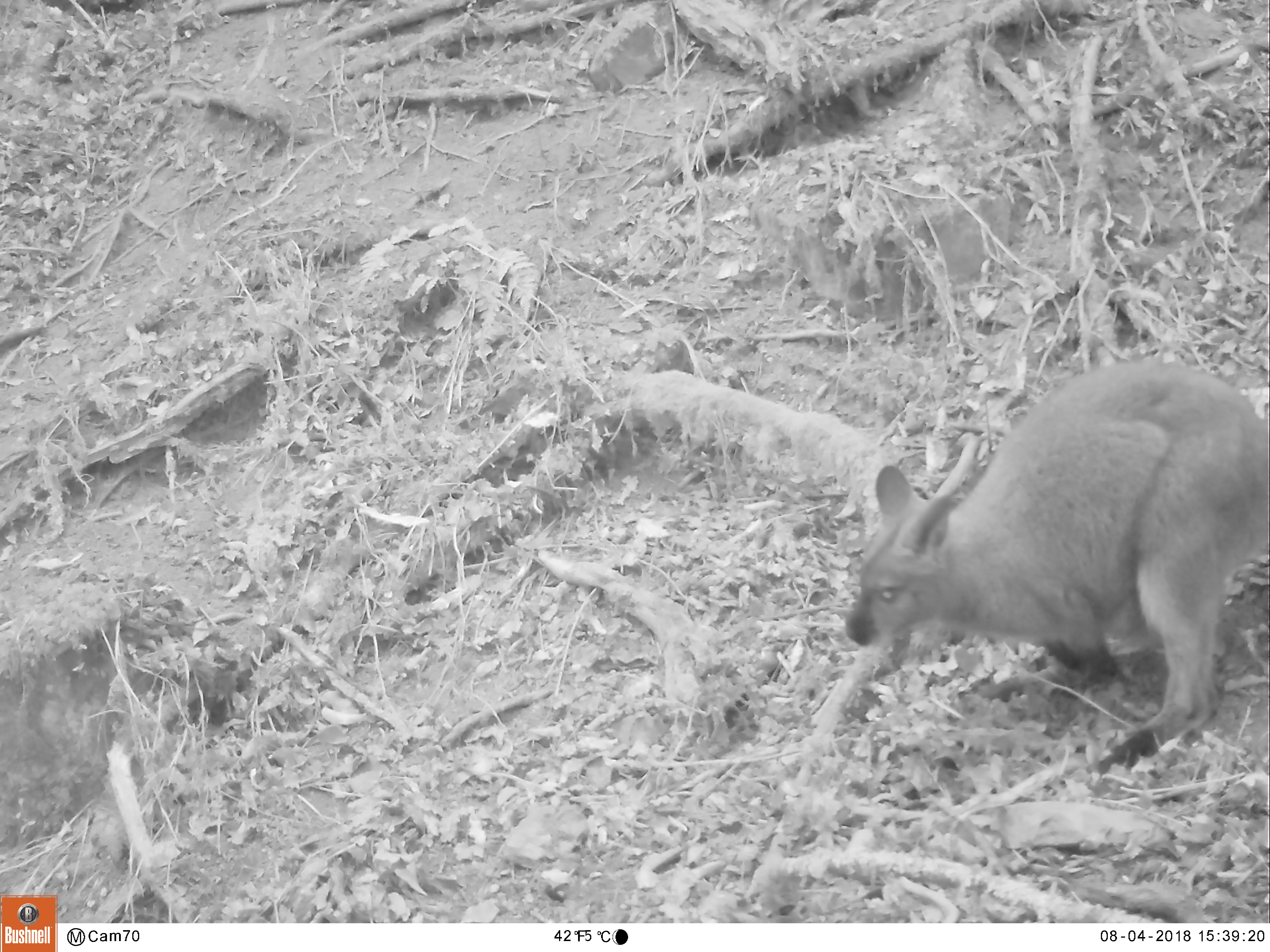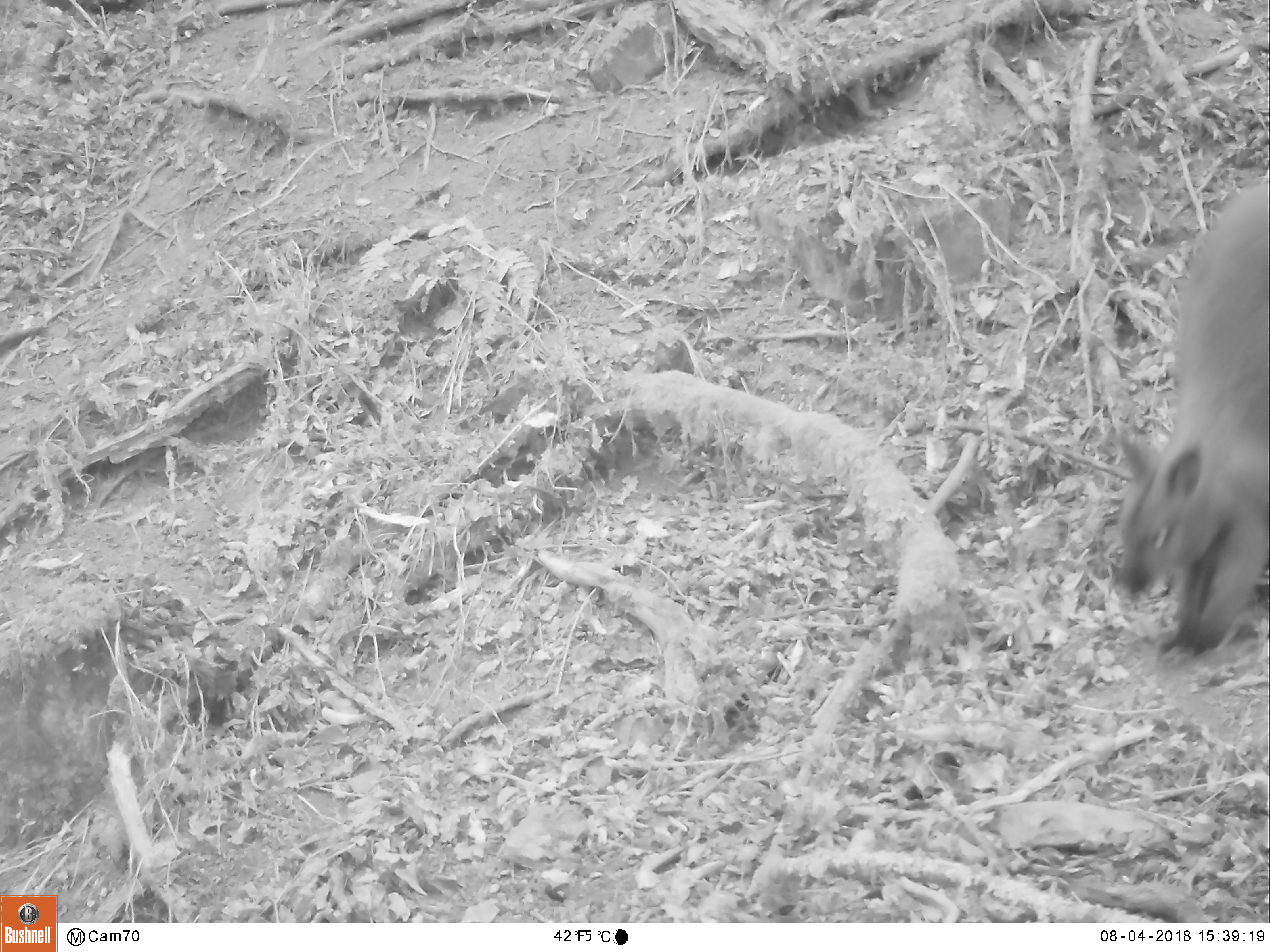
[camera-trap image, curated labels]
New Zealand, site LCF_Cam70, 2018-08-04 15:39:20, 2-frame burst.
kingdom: Animalia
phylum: Chordata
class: Mammalia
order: Diprotodontia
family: Macropodidae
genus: Notamacropus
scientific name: Notamacropus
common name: wallaby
Wallaby (Notamacropus).